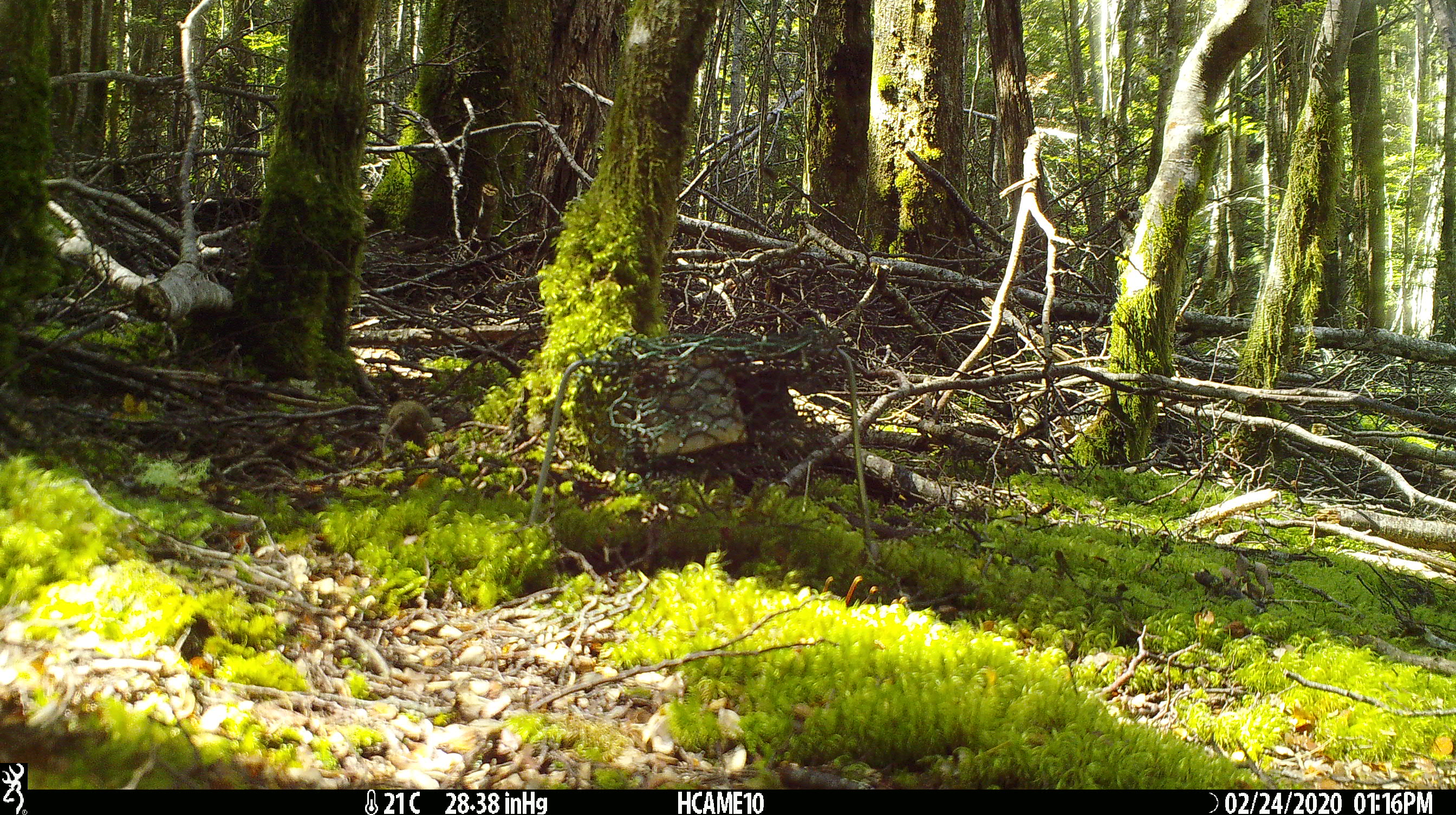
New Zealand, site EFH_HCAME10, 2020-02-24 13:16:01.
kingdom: Animalia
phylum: Chordata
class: Mammalia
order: Rodentia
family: Muridae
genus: Mus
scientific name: Mus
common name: mouse